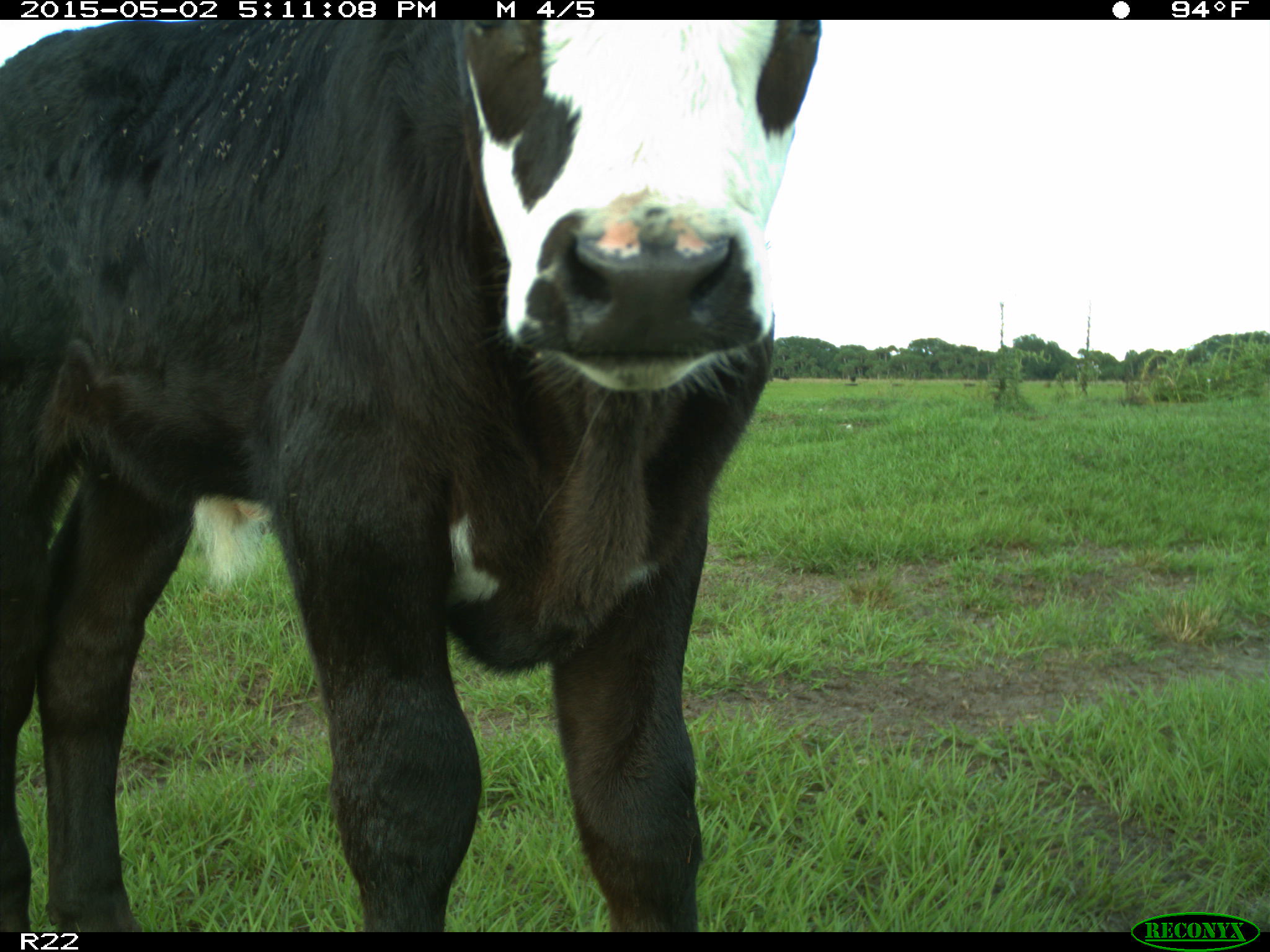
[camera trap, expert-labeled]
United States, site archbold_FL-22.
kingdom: Animalia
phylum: Chordata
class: Mammalia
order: Artiodactyla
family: Bovidae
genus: Bos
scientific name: Bos taurus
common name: domestic cow